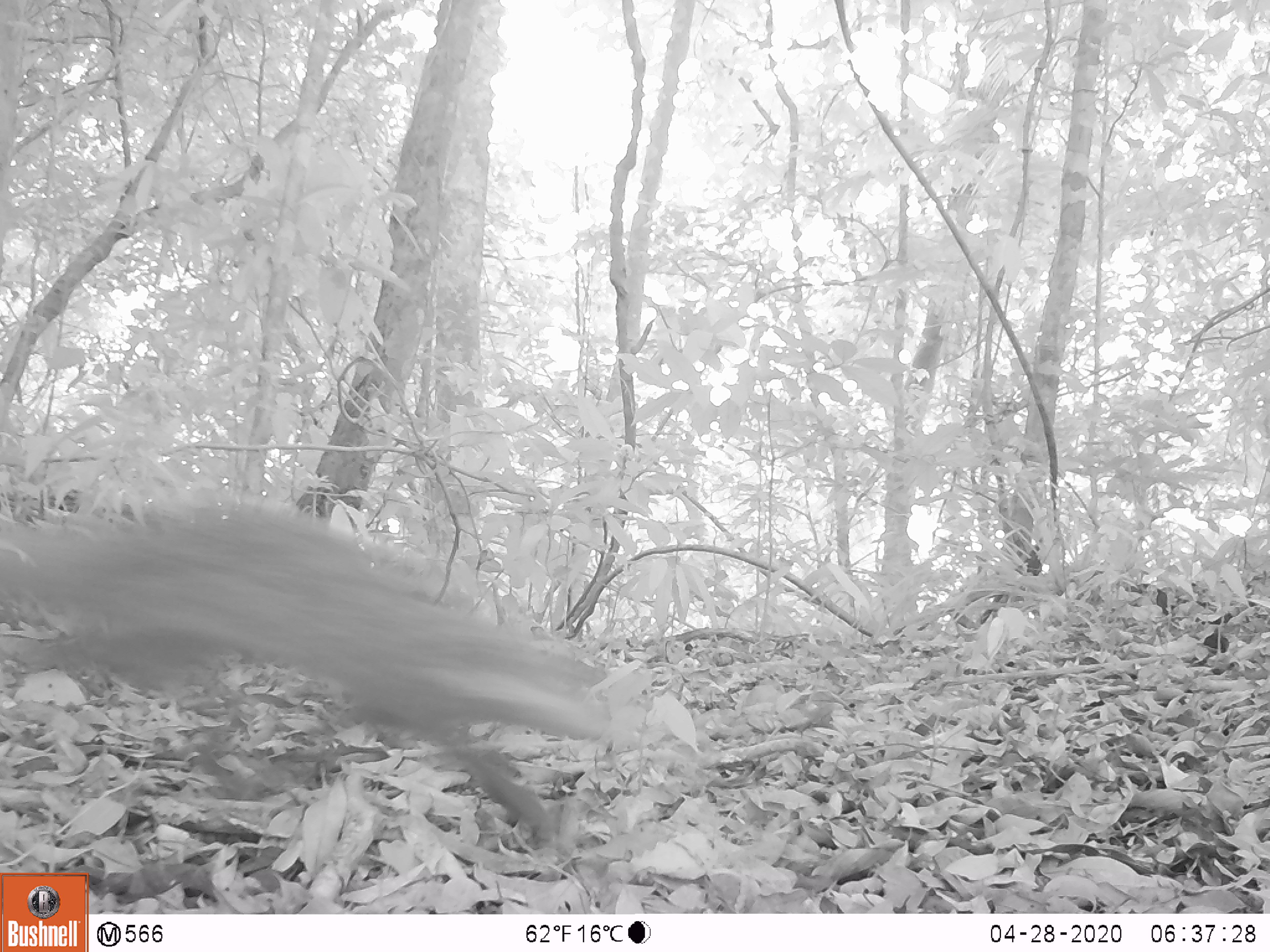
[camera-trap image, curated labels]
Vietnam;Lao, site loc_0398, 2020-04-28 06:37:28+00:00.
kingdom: Animalia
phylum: Chordata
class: Mammalia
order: Carnivora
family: Herpestidae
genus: Urva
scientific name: Urva urva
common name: crab-eating mongoose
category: crab eating mongoose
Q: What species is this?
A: Crab eating mongoose (crab-eating mongoose) (Urva urva).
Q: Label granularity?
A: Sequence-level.